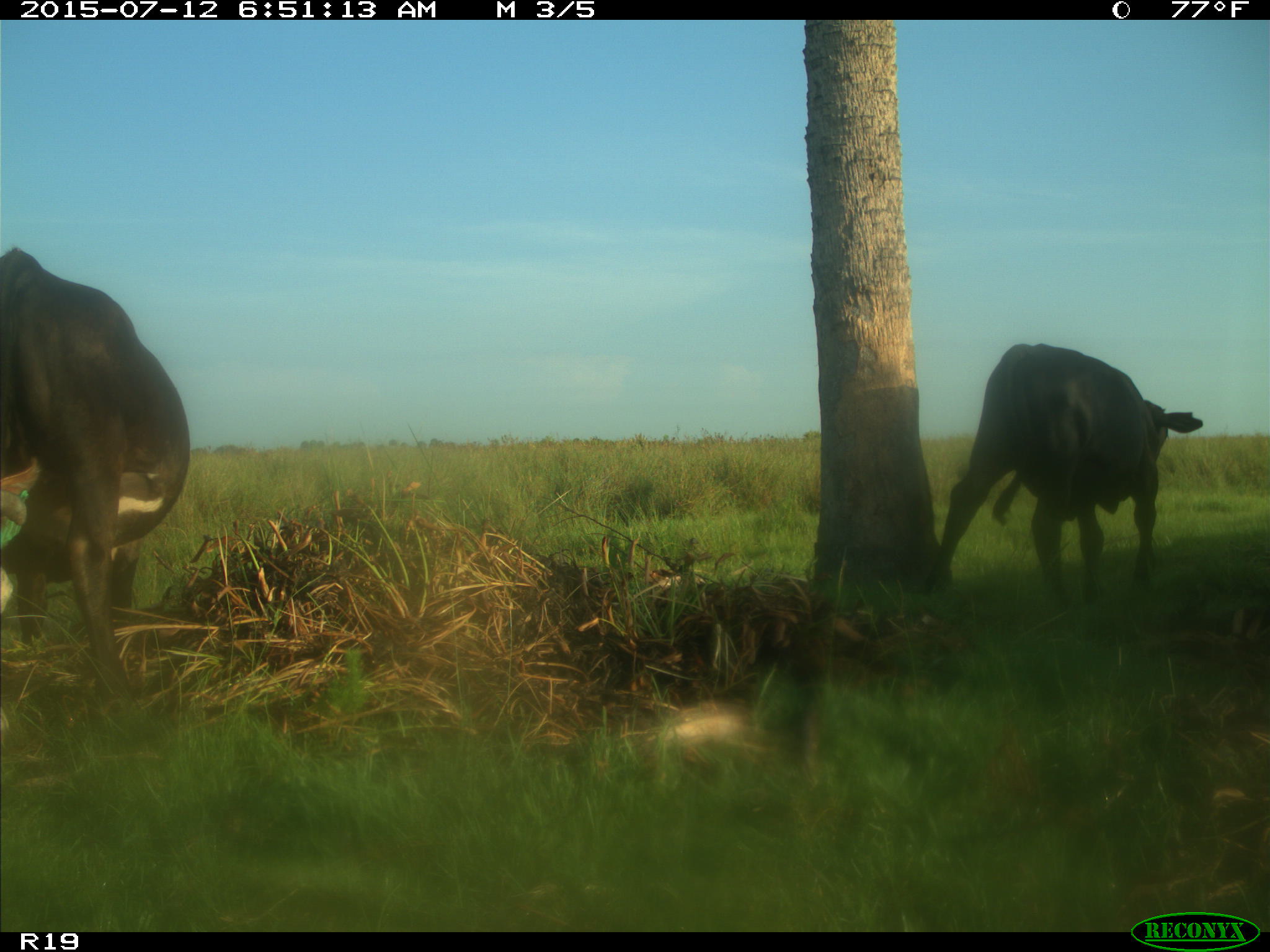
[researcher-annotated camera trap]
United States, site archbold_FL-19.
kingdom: Animalia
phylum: Chordata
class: Mammalia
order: Artiodactyla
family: Bovidae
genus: Bos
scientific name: Bos taurus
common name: domestic cow